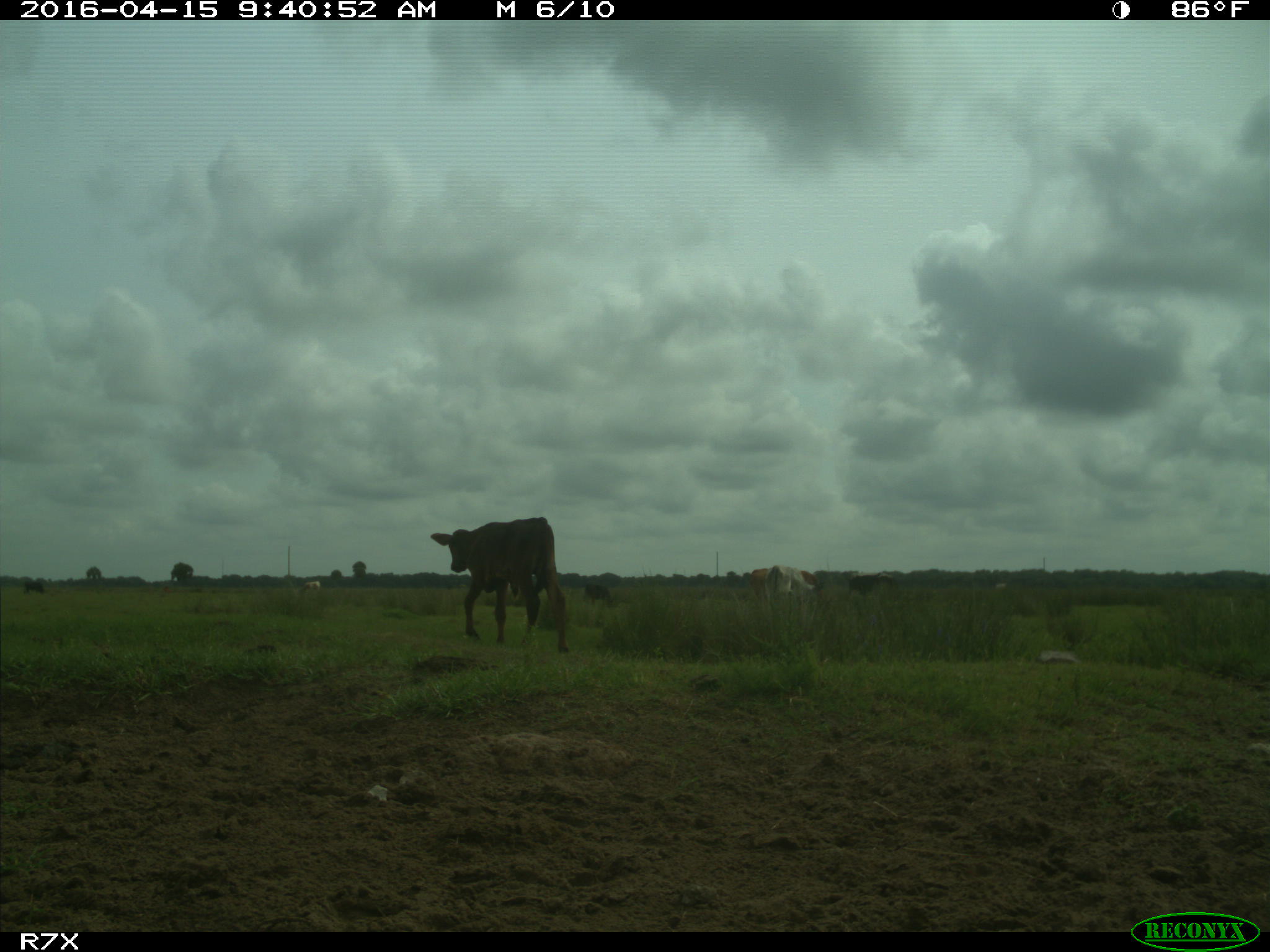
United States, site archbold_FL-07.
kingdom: Animalia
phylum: Chordata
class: Mammalia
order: Artiodactyla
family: Bovidae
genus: Bos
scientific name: Bos taurus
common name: domestic cow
Bos taurus (domestic cow).